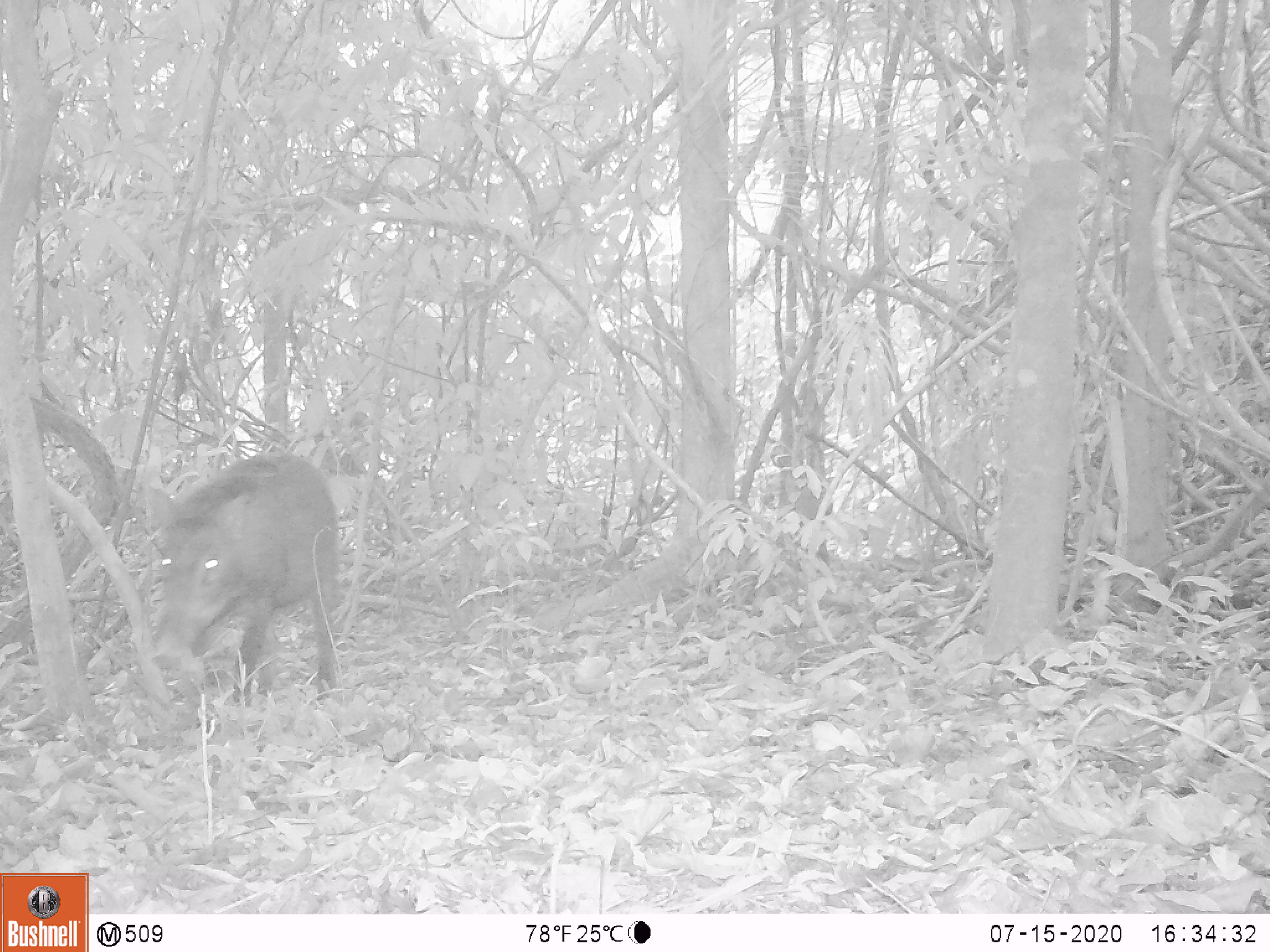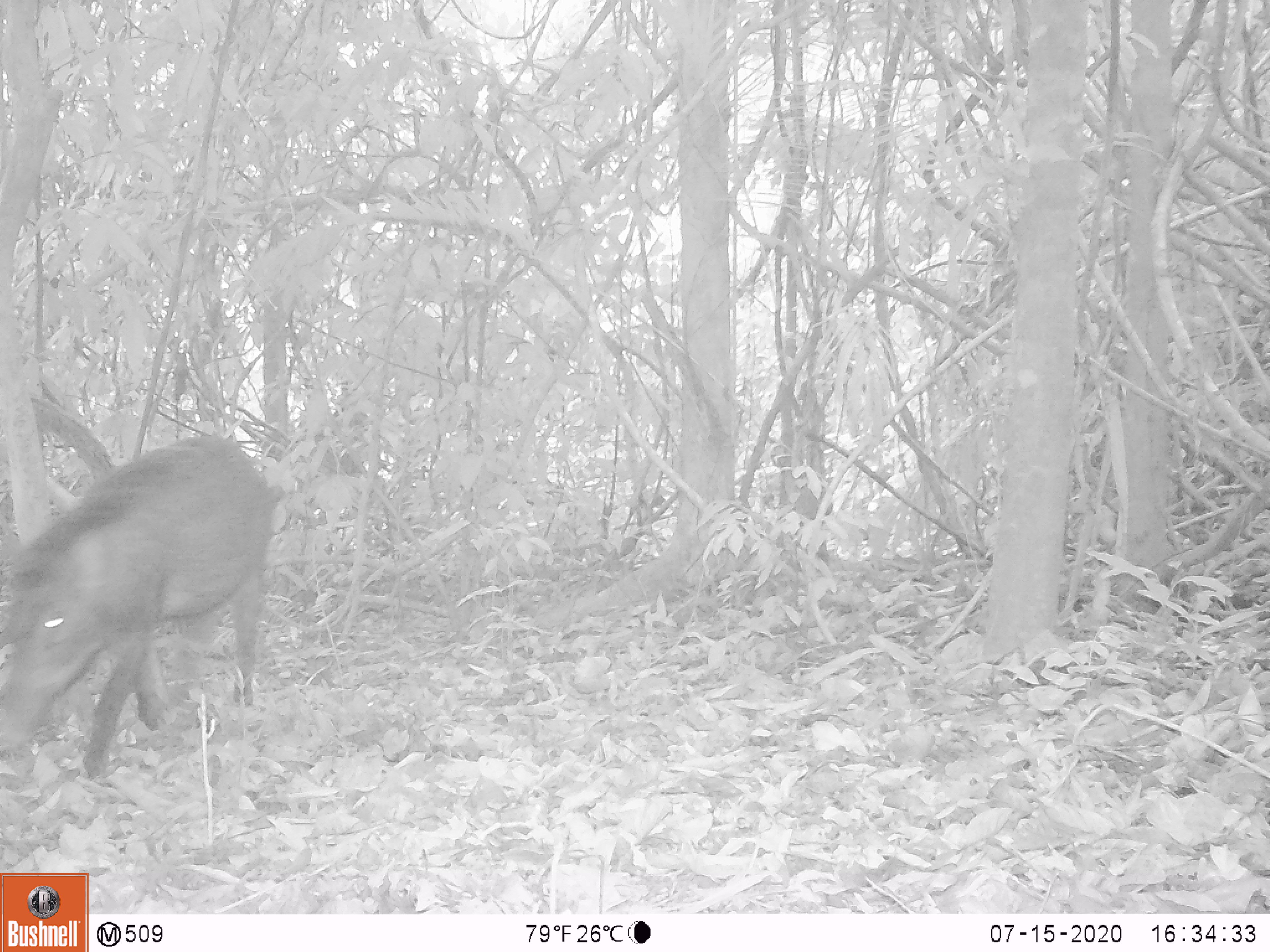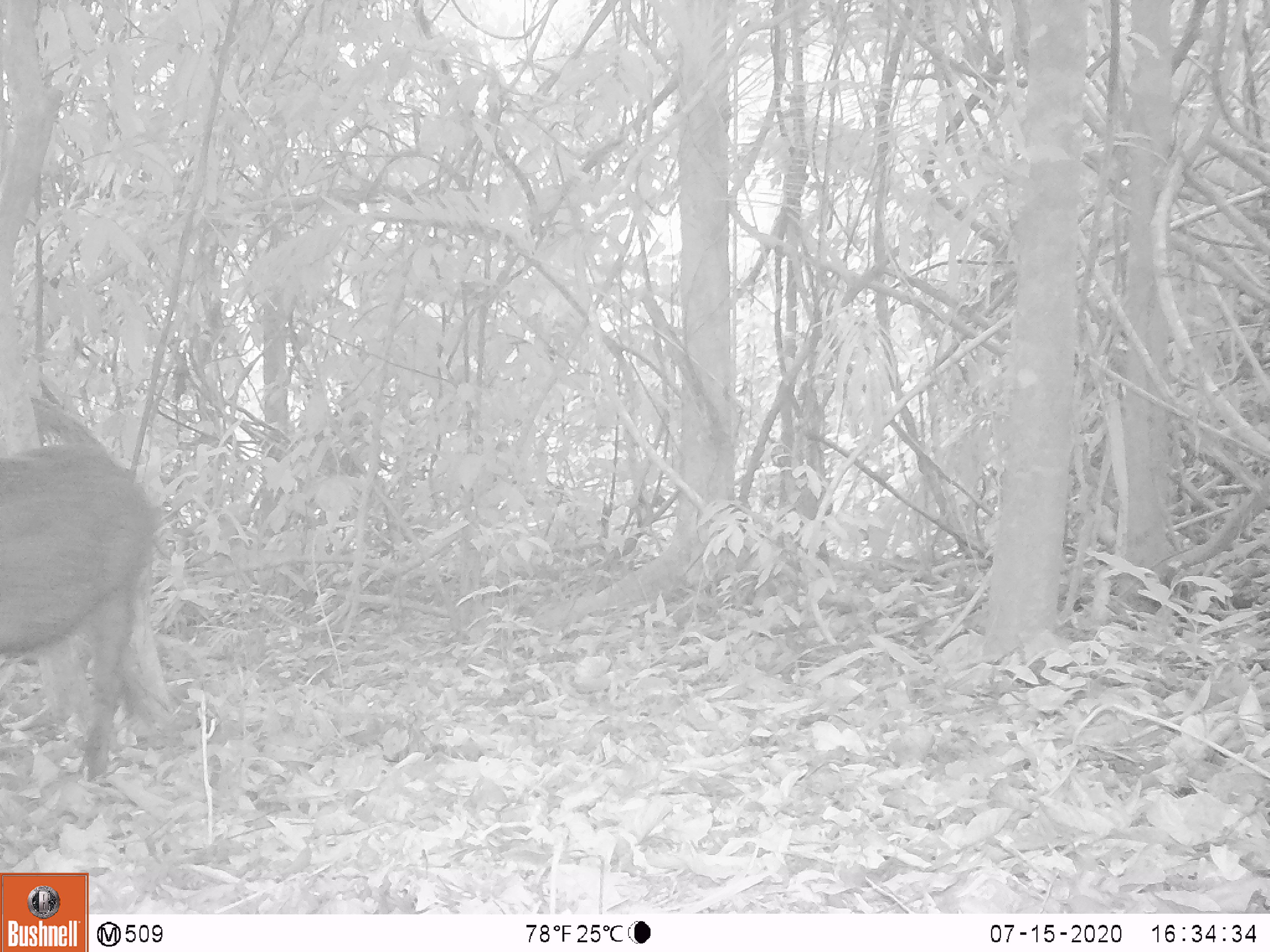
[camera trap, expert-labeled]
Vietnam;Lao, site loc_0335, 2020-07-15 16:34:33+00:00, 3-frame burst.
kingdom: Animalia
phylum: Chordata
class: Mammalia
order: Artiodactyla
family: Suidae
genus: Sus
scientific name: Sus scrofa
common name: eurasian wild pig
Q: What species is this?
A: Eurasian wild pig (Sus scrofa).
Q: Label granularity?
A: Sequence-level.